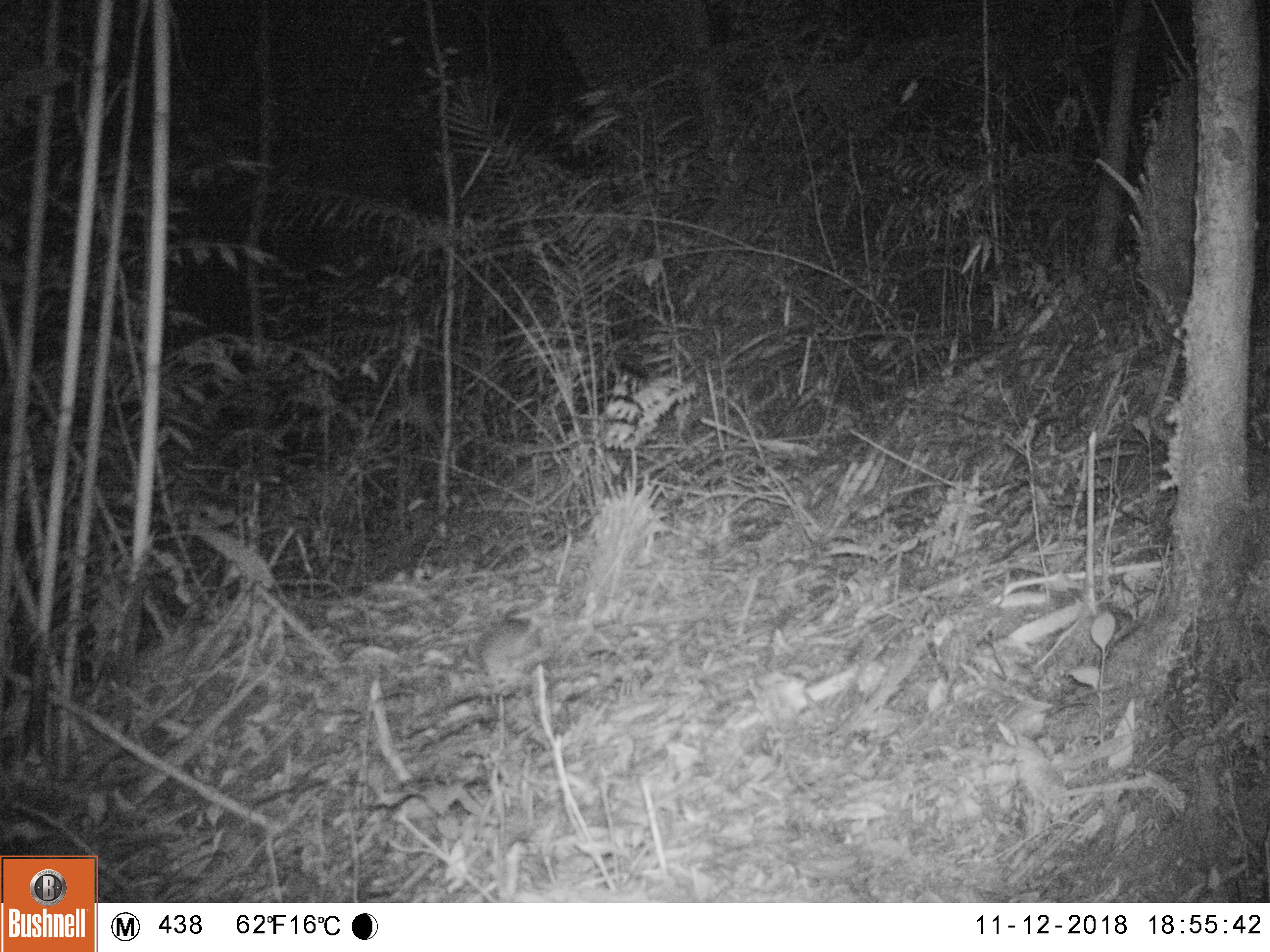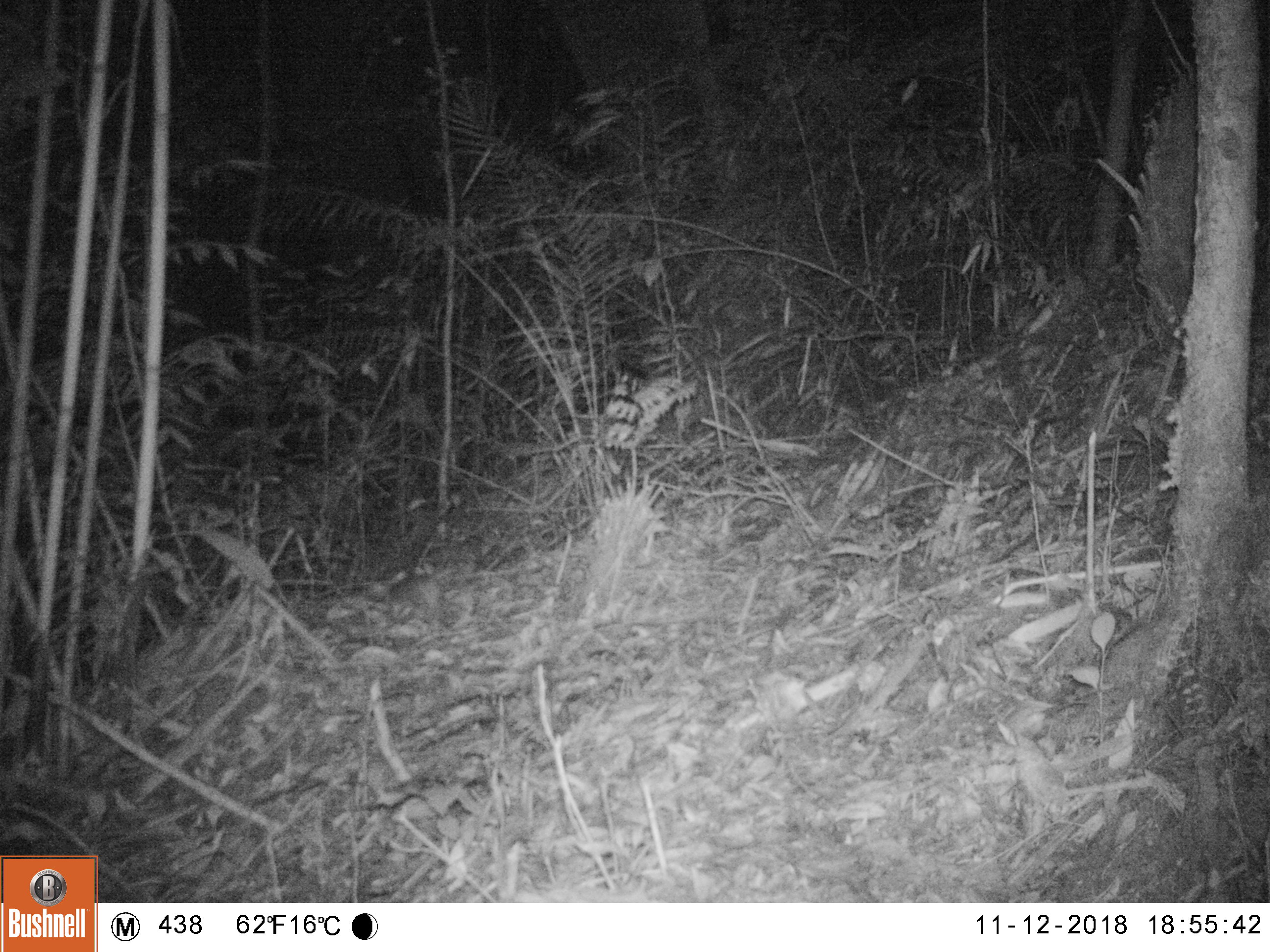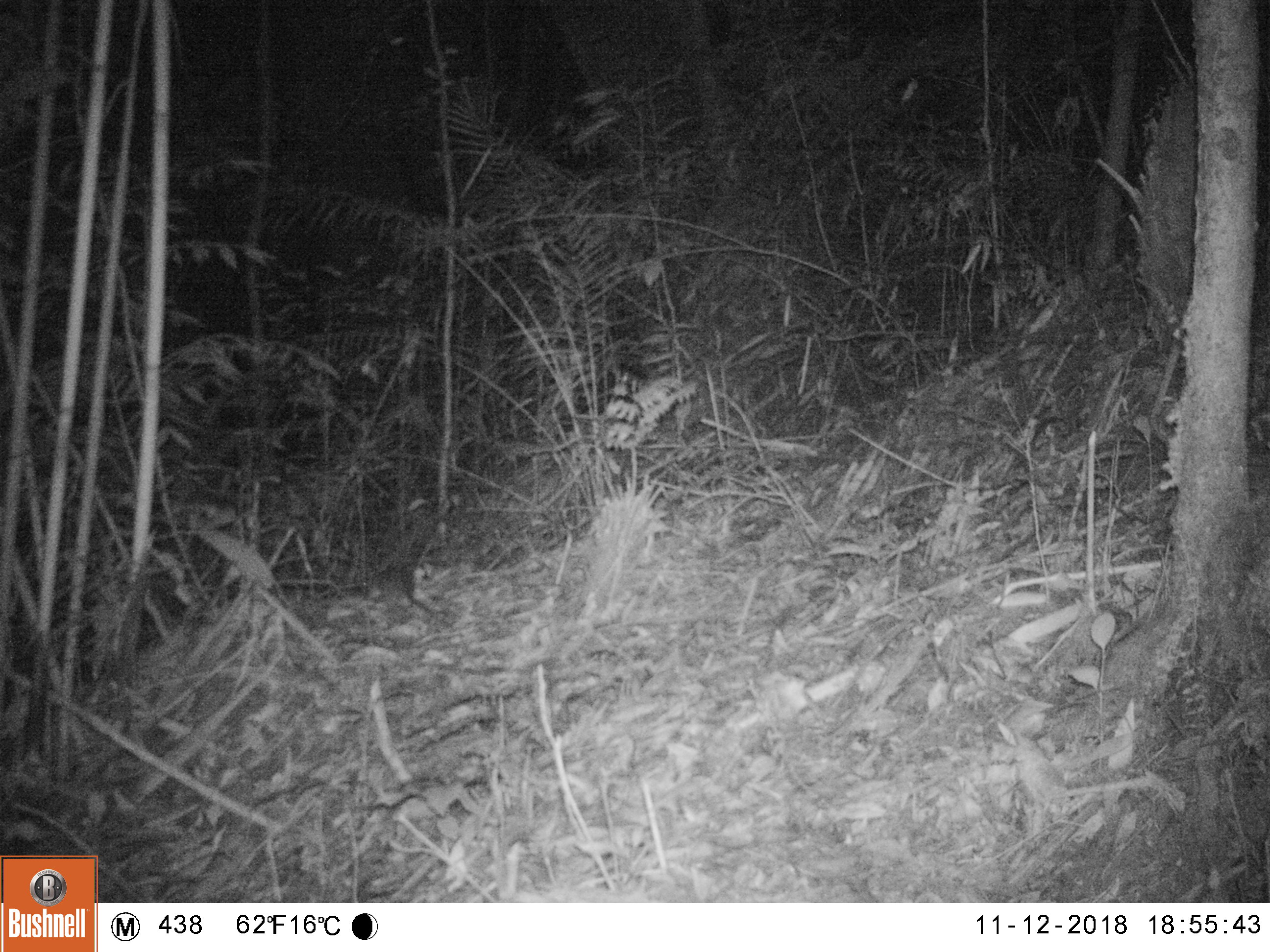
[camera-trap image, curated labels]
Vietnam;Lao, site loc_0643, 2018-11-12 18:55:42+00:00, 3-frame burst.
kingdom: Animalia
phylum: Chordata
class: Mammalia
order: Rodentia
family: Muridae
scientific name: Muridae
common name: old-world mice and rats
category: unidentified murid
Unidentified murid (old-world mice and rats) (Muridae). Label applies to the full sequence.